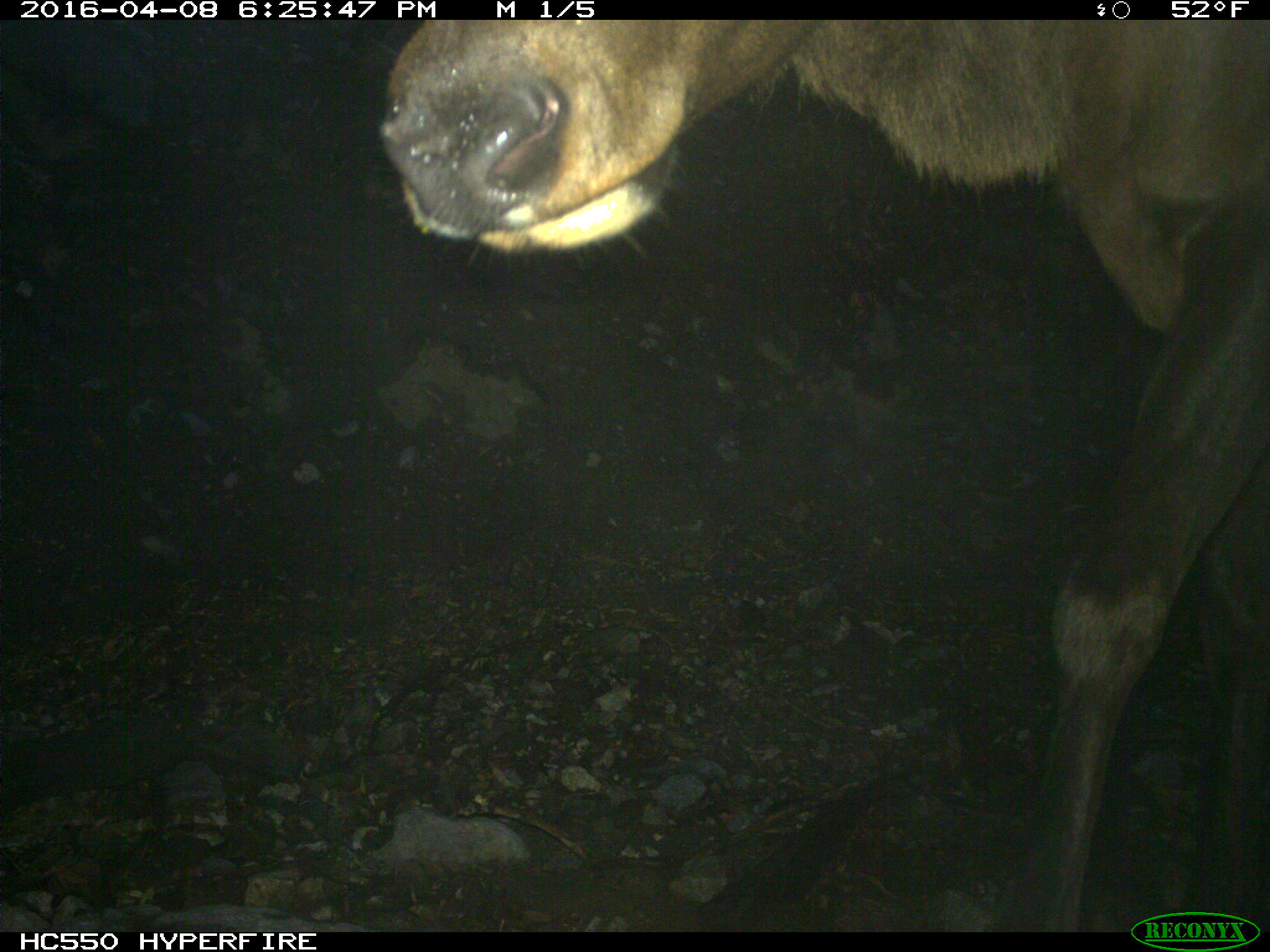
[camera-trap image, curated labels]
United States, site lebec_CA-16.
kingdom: Animalia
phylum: Chordata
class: Mammalia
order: Artiodactyla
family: Cervidae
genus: Cervus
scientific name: Cervus canadensis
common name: elk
Cervus canadensis (elk).